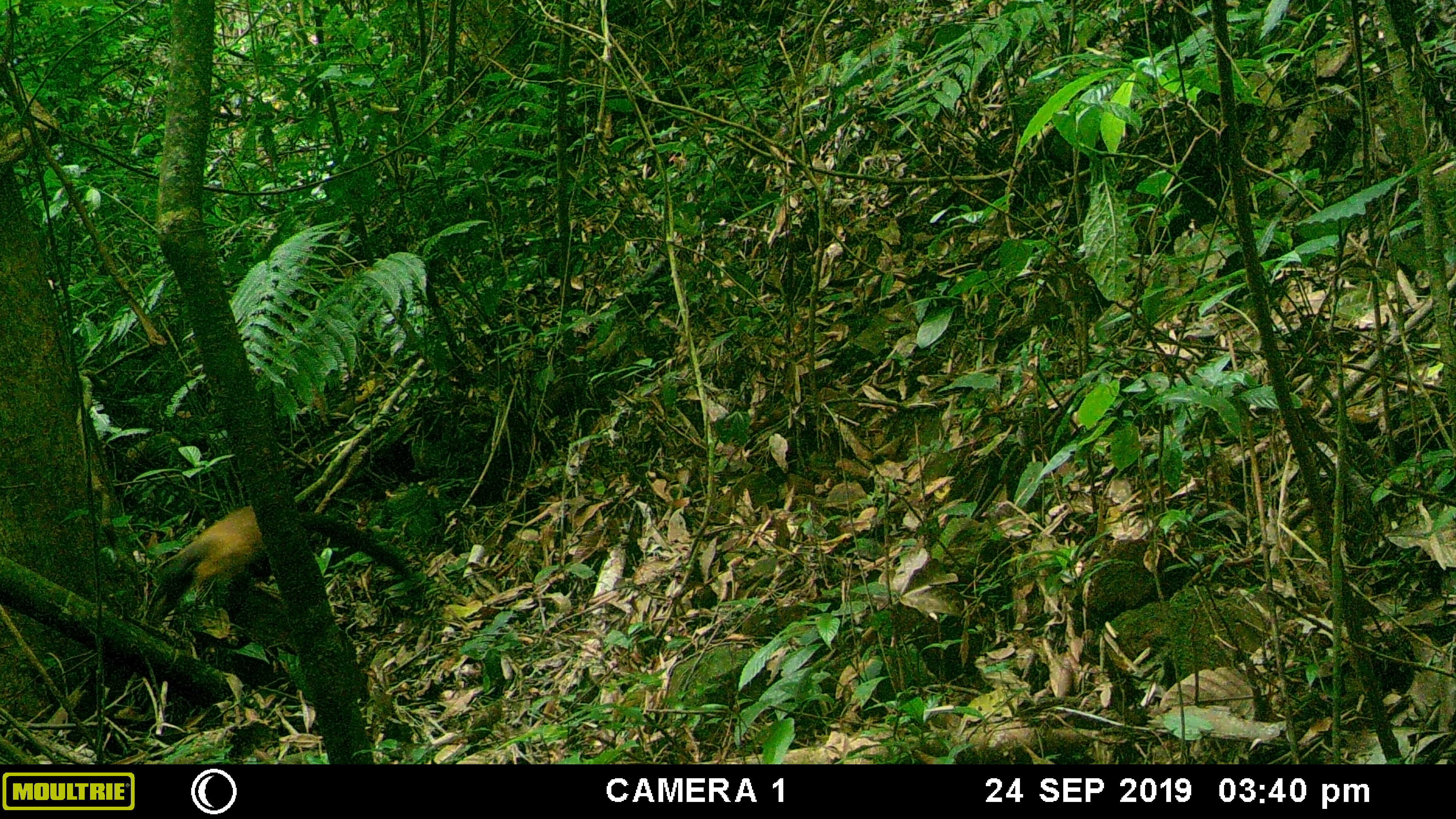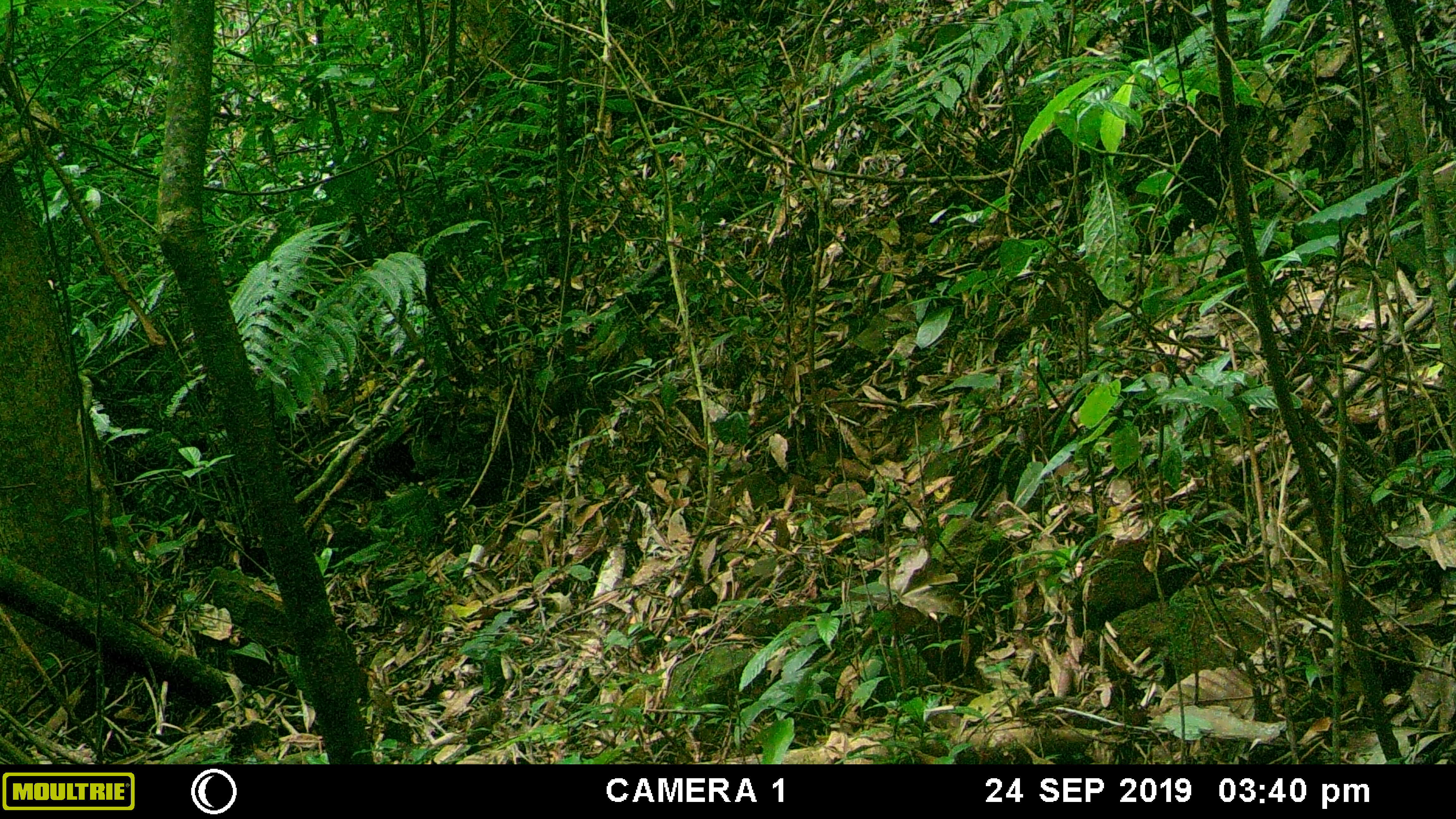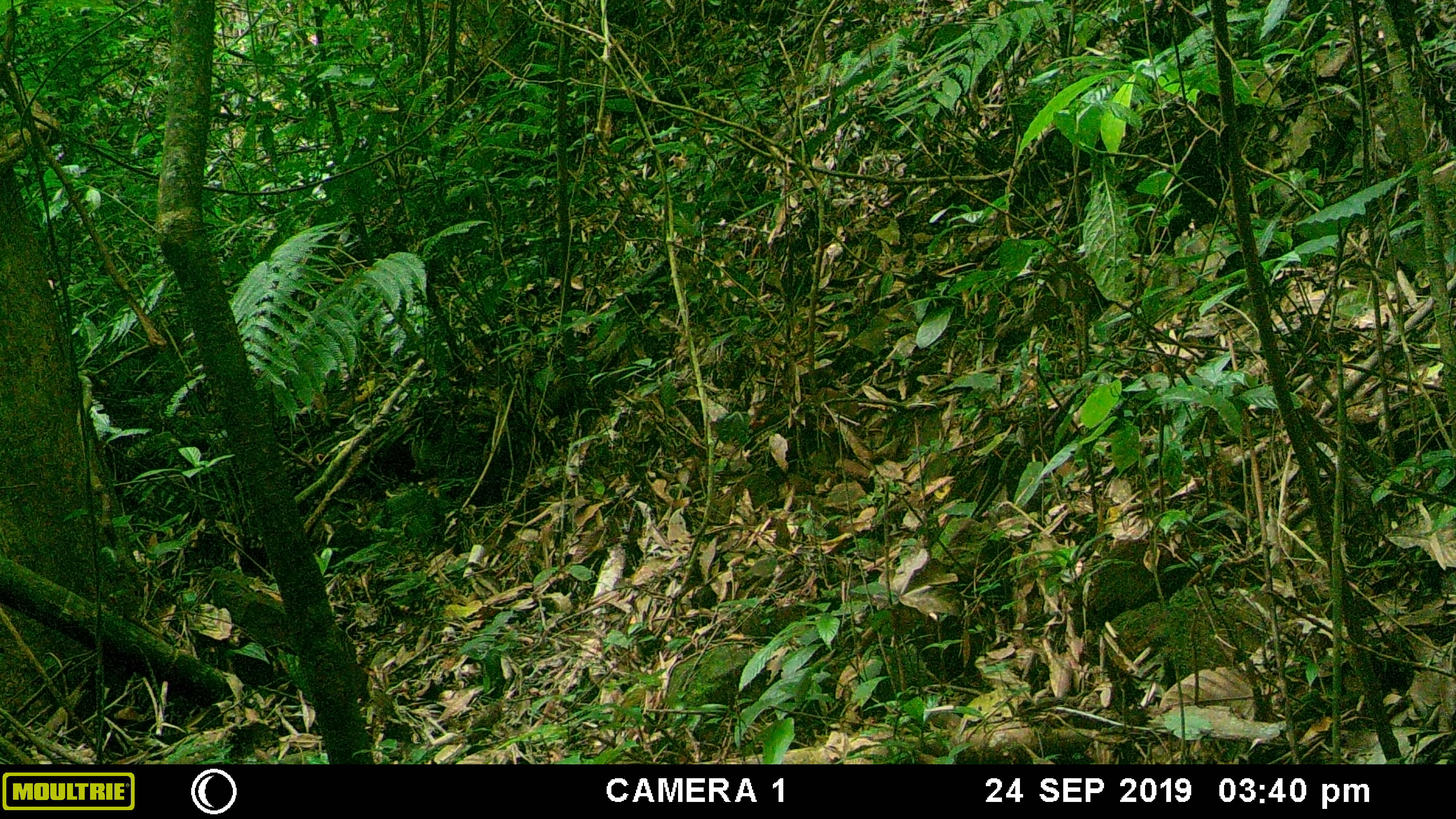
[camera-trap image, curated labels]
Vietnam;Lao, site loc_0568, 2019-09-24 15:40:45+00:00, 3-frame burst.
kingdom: Animalia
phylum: Chordata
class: Mammalia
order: Carnivora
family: Mustelidae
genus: Martes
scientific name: Martes flavigula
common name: yellow-throated marten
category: yellow throated marten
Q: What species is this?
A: Yellow throated marten (yellow-throated marten) (Martes flavigula).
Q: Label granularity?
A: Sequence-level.